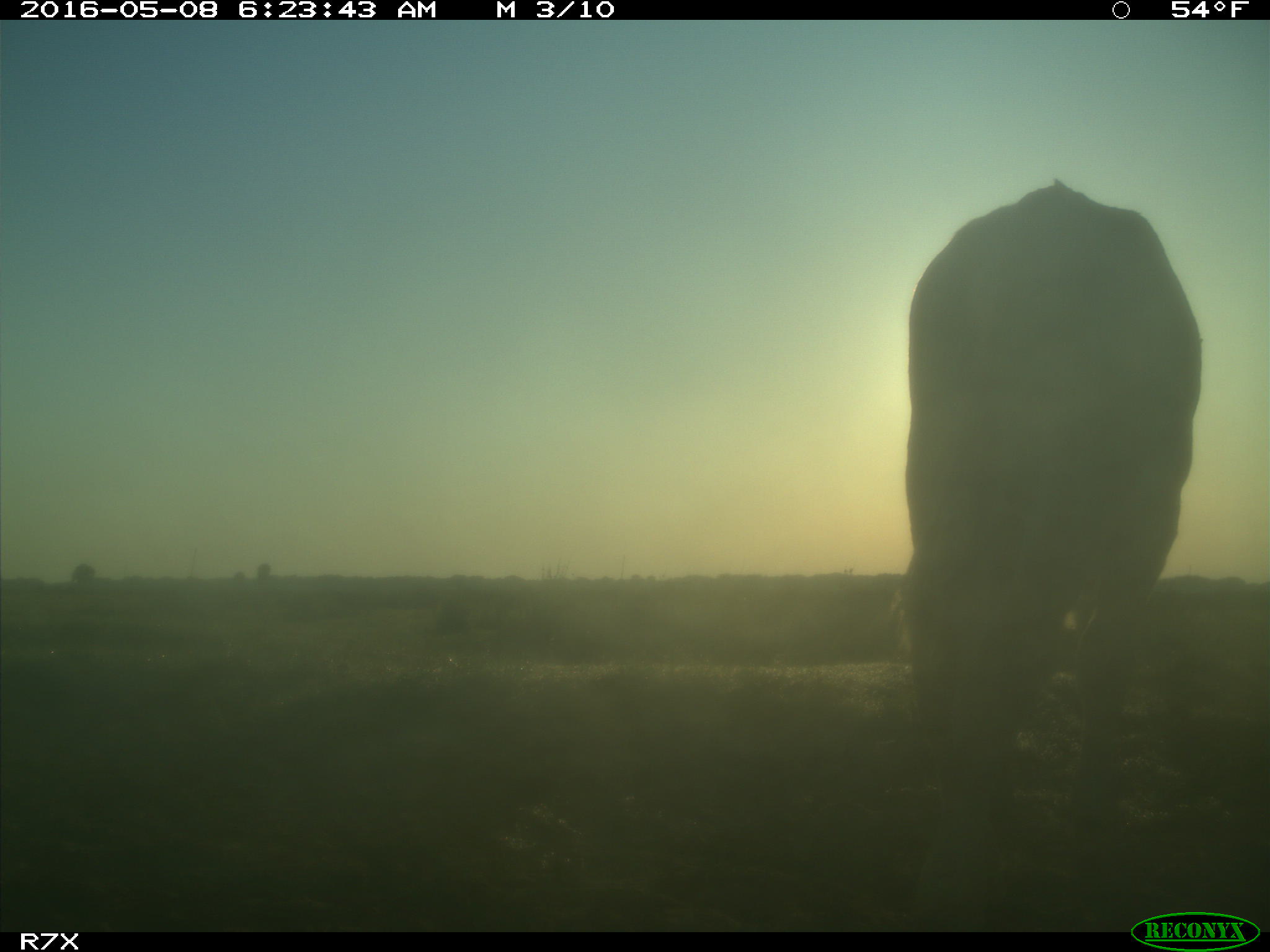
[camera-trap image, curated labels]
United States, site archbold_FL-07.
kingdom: Animalia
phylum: Chordata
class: Mammalia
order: Artiodactyla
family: Bovidae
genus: Bos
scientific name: Bos taurus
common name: domestic cow